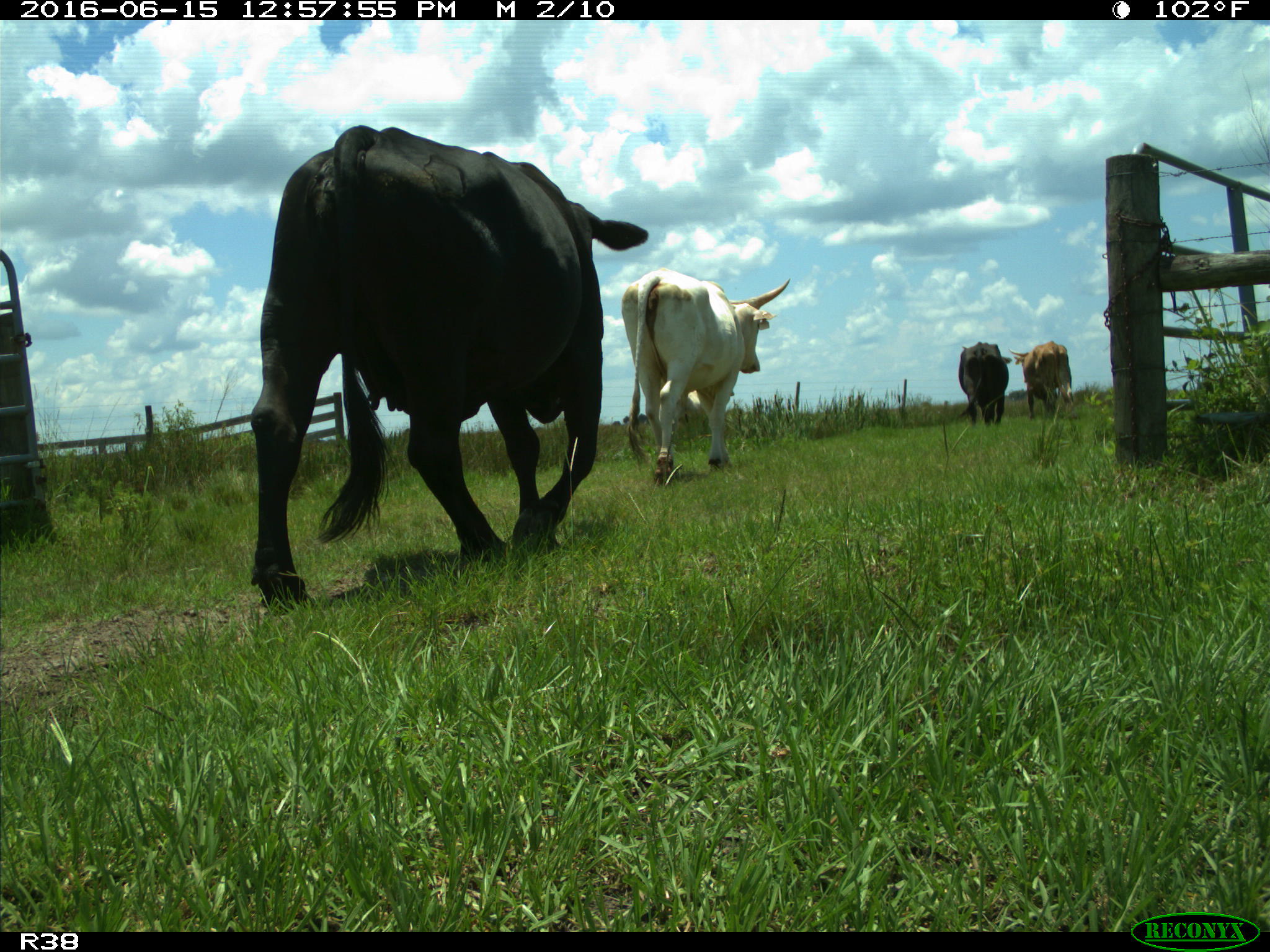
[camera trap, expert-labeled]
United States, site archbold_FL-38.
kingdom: Animalia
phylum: Chordata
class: Mammalia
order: Artiodactyla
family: Bovidae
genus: Bos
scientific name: Bos taurus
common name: domestic cow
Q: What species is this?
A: Bos taurus (domestic cow).